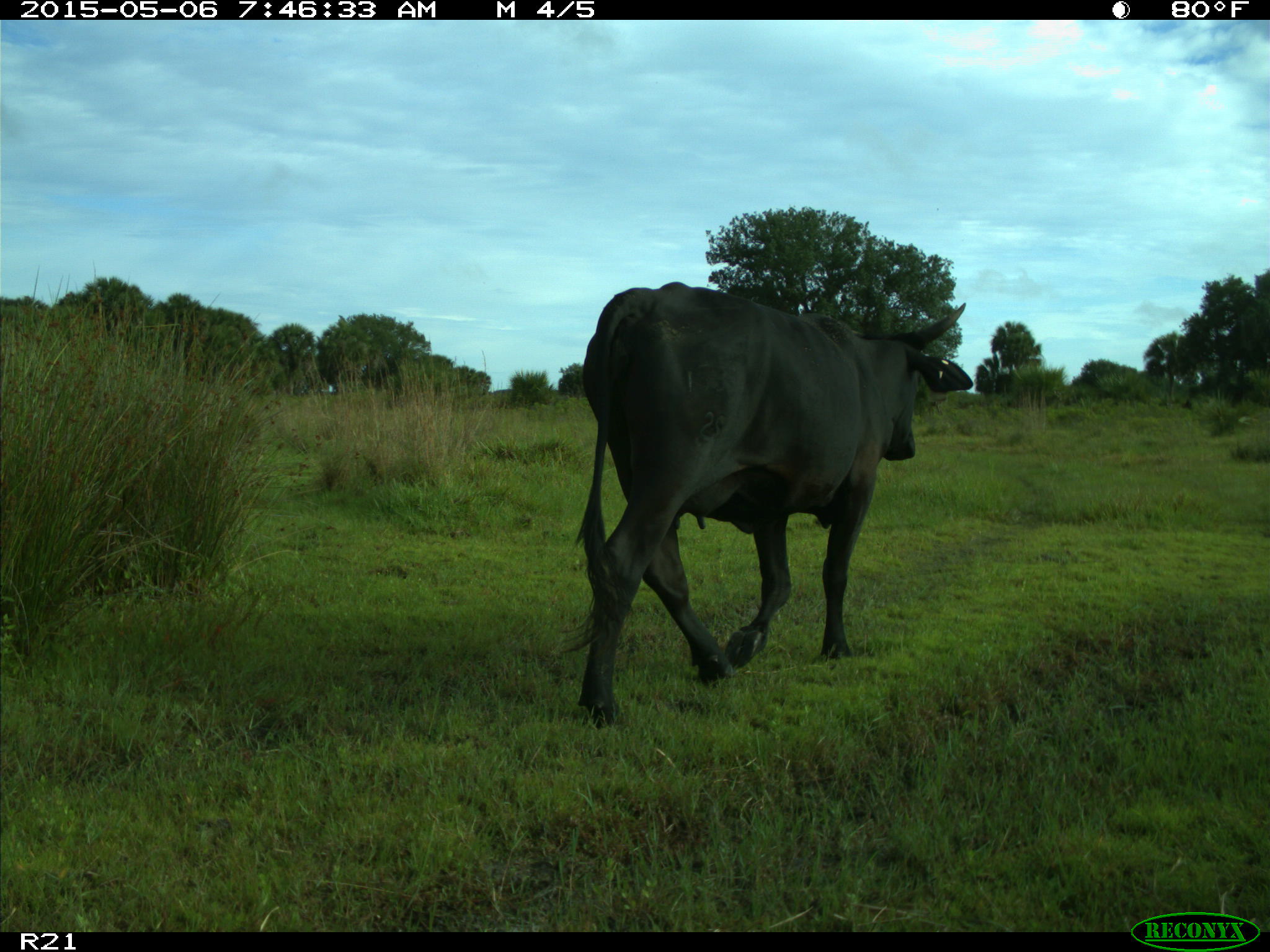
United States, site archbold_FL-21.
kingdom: Animalia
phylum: Chordata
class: Mammalia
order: Artiodactyla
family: Bovidae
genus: Bos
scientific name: Bos taurus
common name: domestic cow